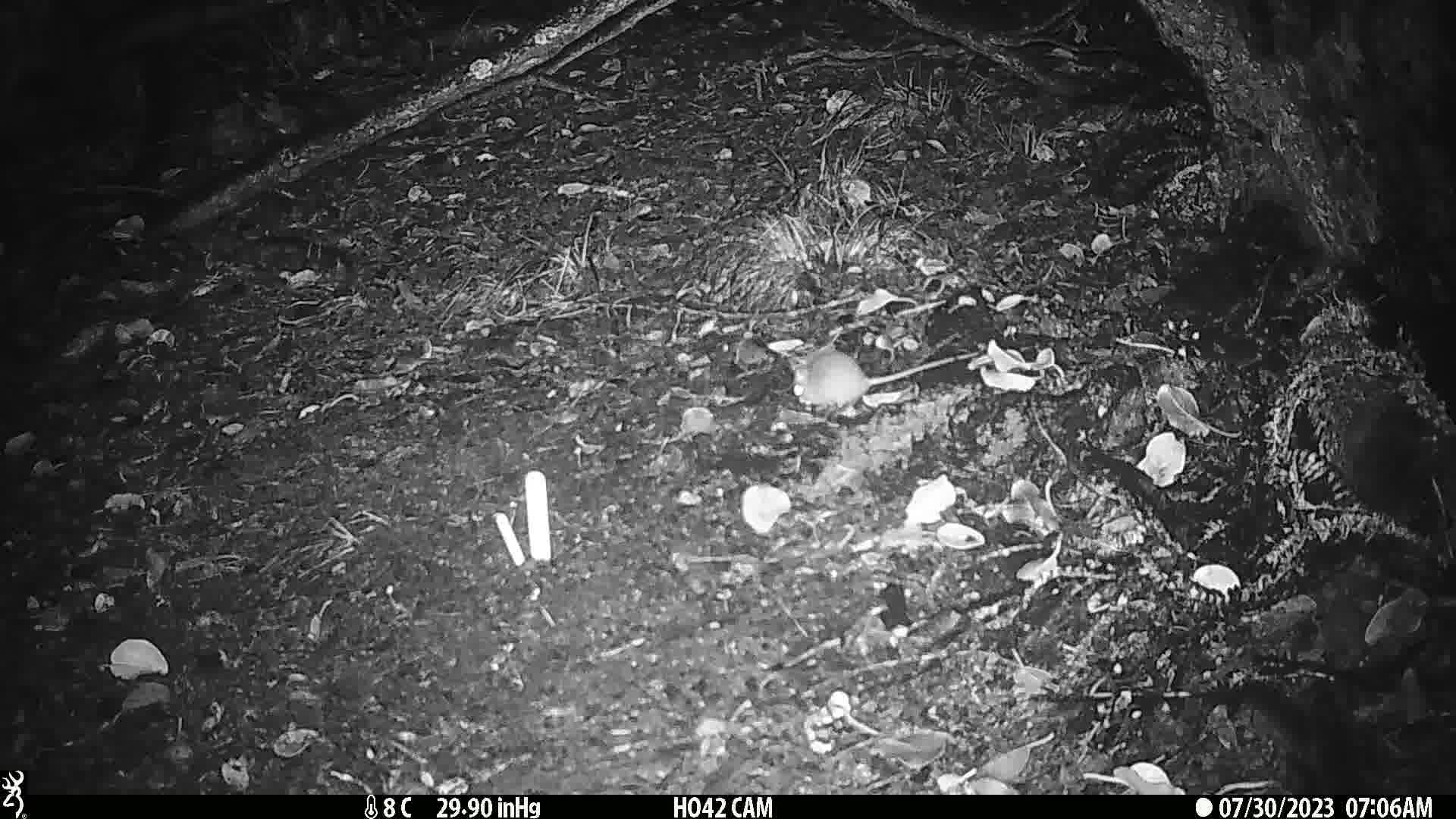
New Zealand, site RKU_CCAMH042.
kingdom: Animalia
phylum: Chordata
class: Mammalia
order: Rodentia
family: Muridae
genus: Rattus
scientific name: Rattus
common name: rat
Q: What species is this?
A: Rat (Rattus).